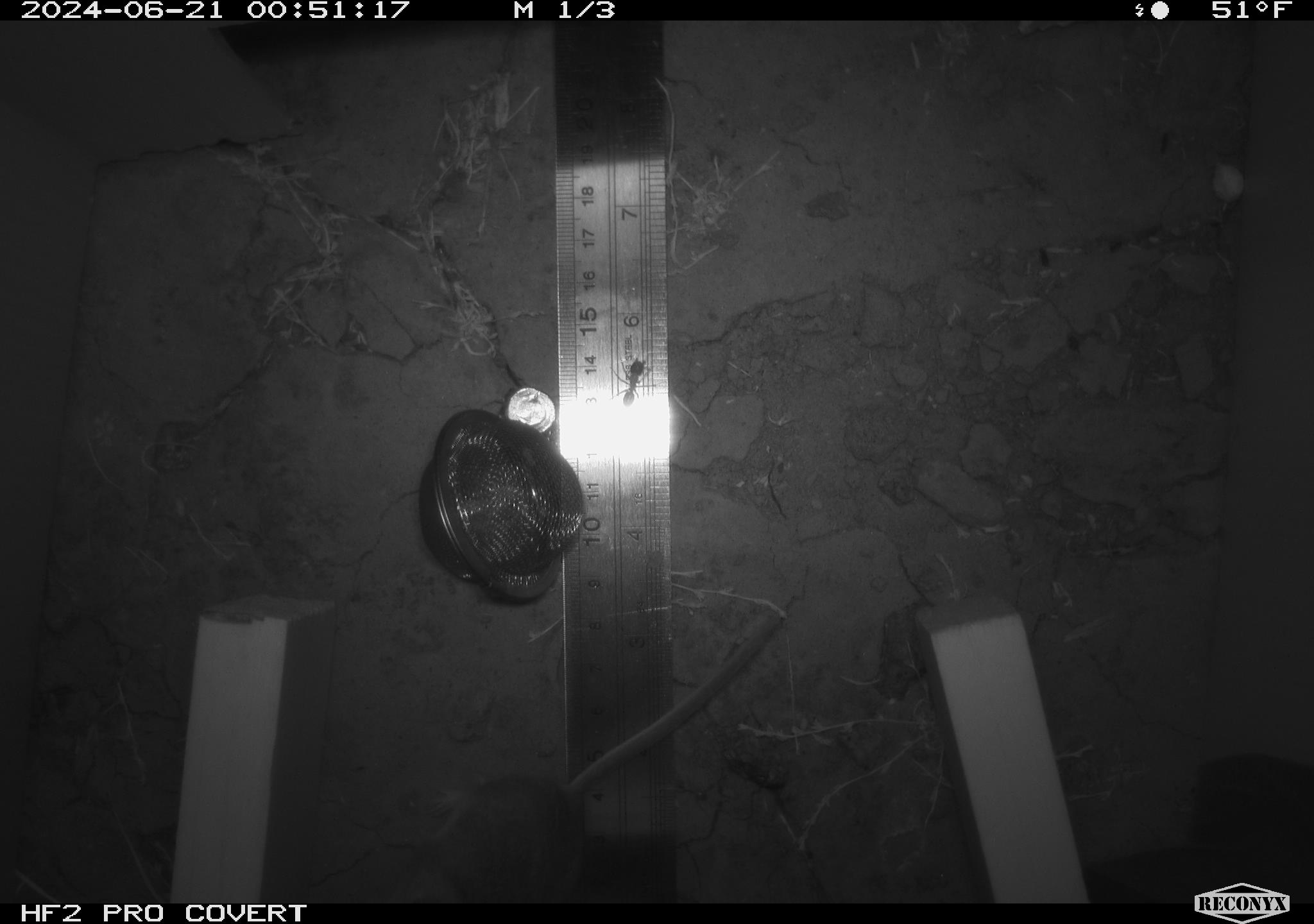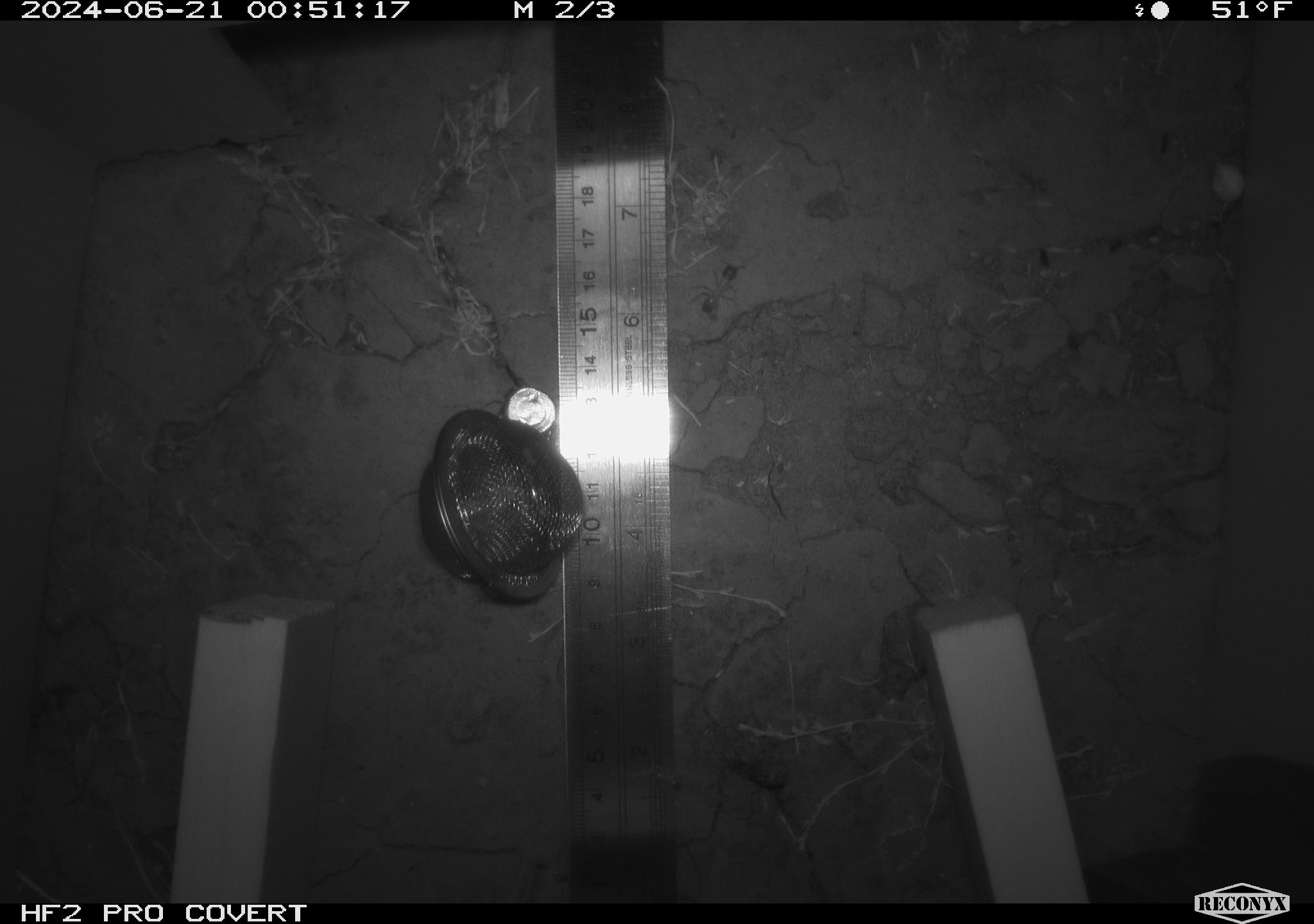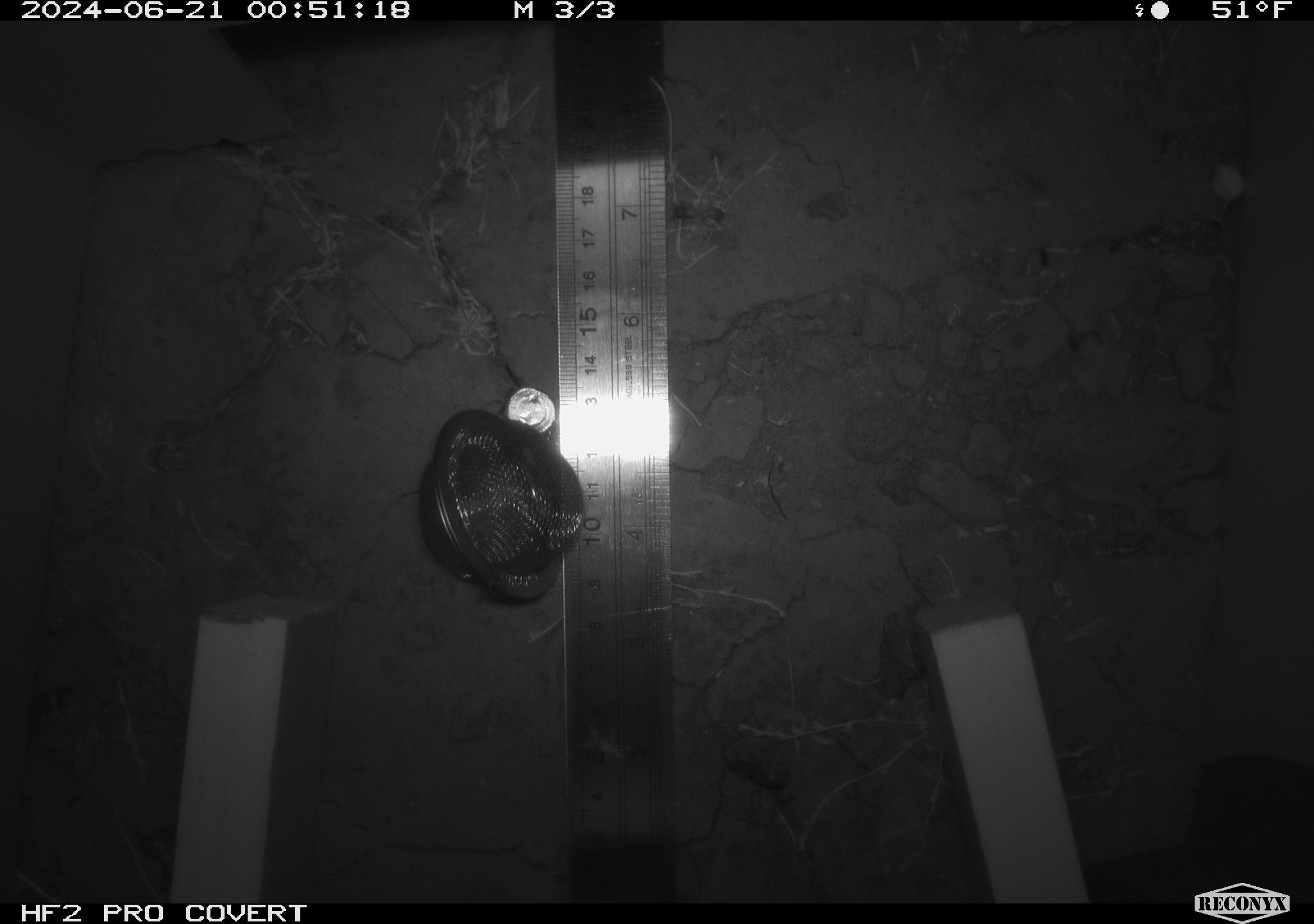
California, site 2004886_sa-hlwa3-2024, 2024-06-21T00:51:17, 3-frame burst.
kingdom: Animalia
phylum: Chordata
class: Mammalia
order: Rodentia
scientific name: Rodentia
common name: mouse species